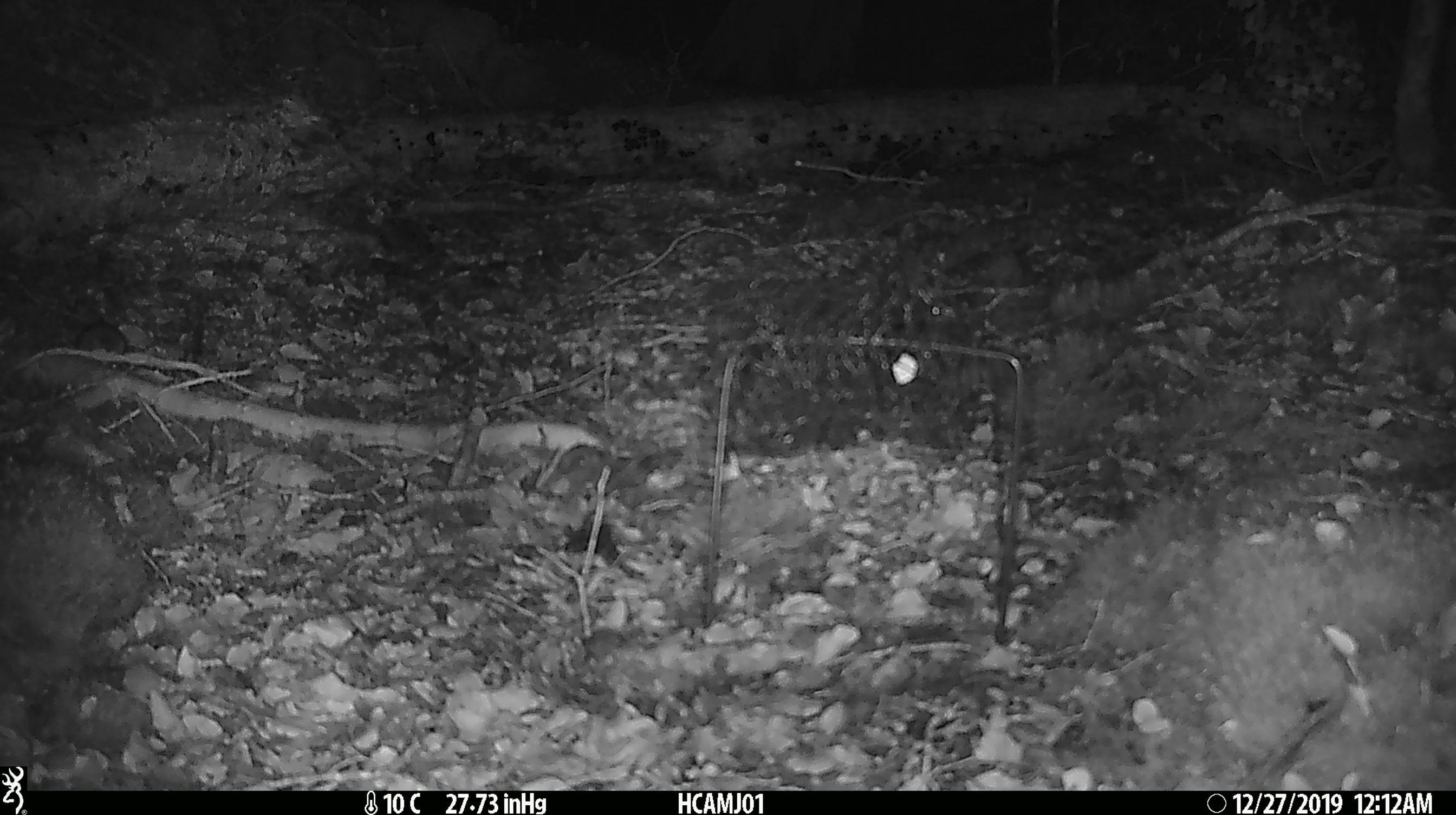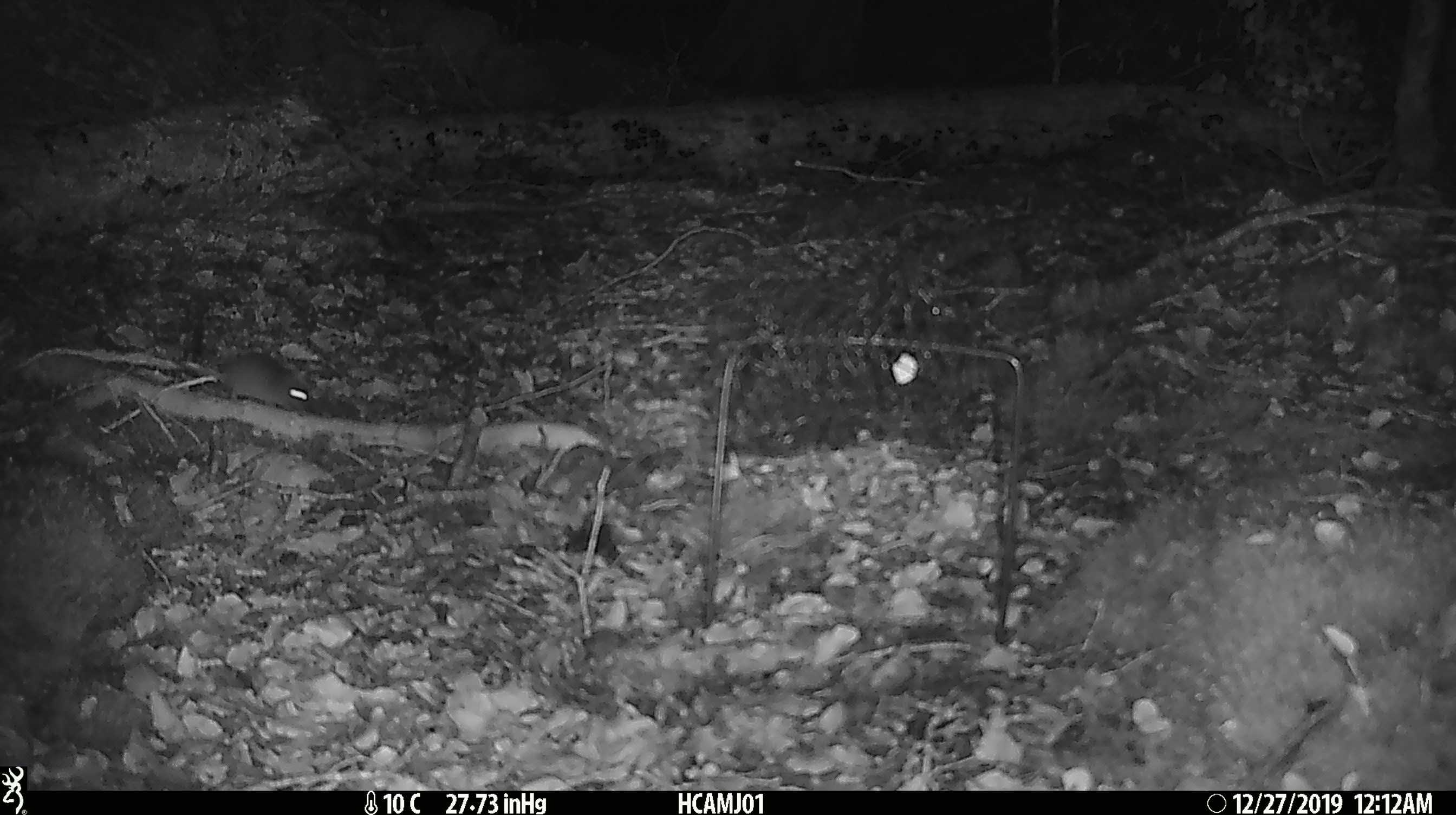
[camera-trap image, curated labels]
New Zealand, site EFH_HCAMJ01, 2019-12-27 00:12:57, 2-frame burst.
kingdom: Animalia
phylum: Chordata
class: Mammalia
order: Rodentia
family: Muridae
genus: Mus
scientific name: Mus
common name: mouse